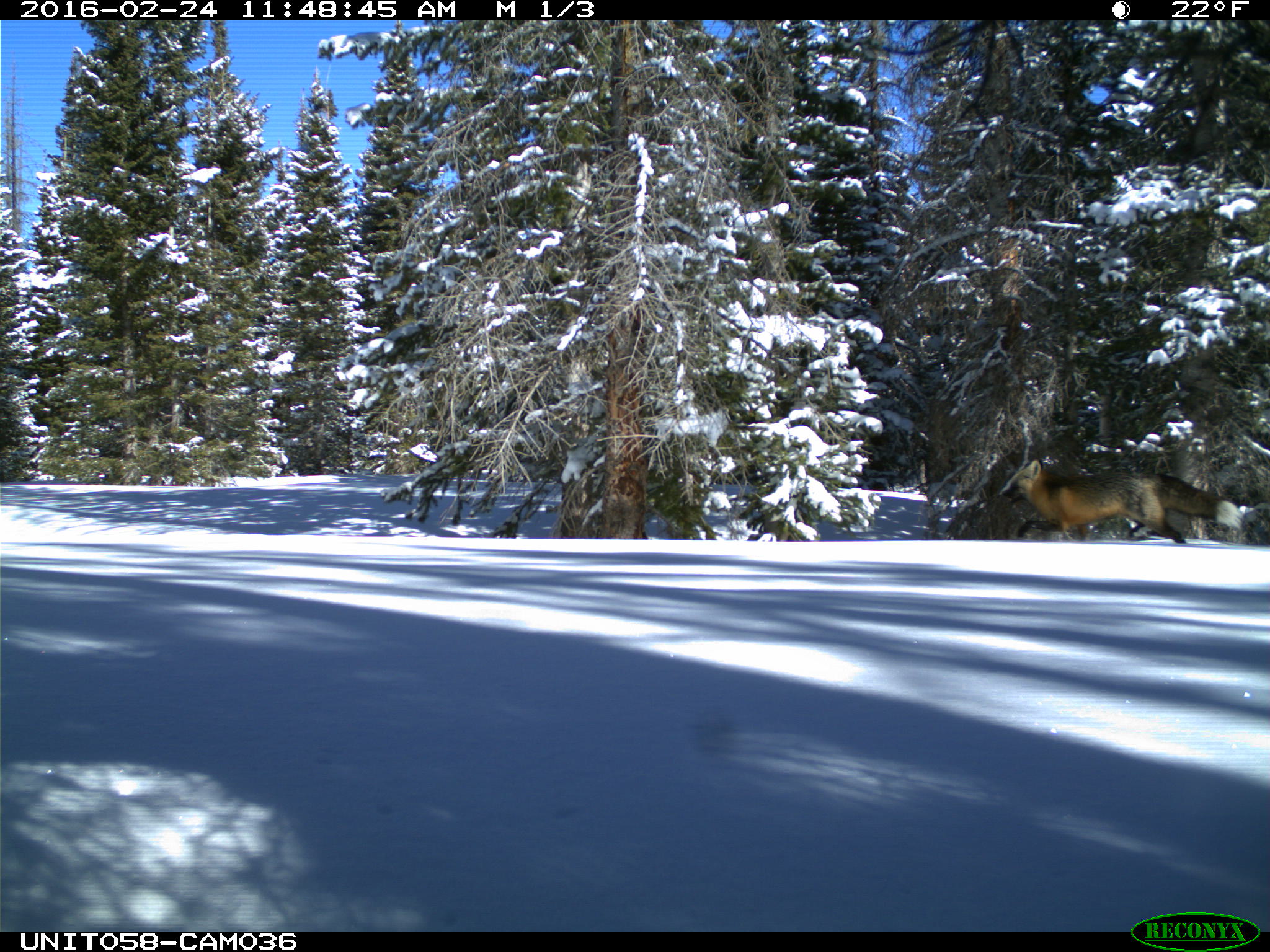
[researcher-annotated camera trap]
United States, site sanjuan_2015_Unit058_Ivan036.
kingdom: Animalia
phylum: Chordata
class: Mammalia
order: Carnivora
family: Canidae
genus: Vulpes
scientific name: Vulpes vulpes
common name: red fox